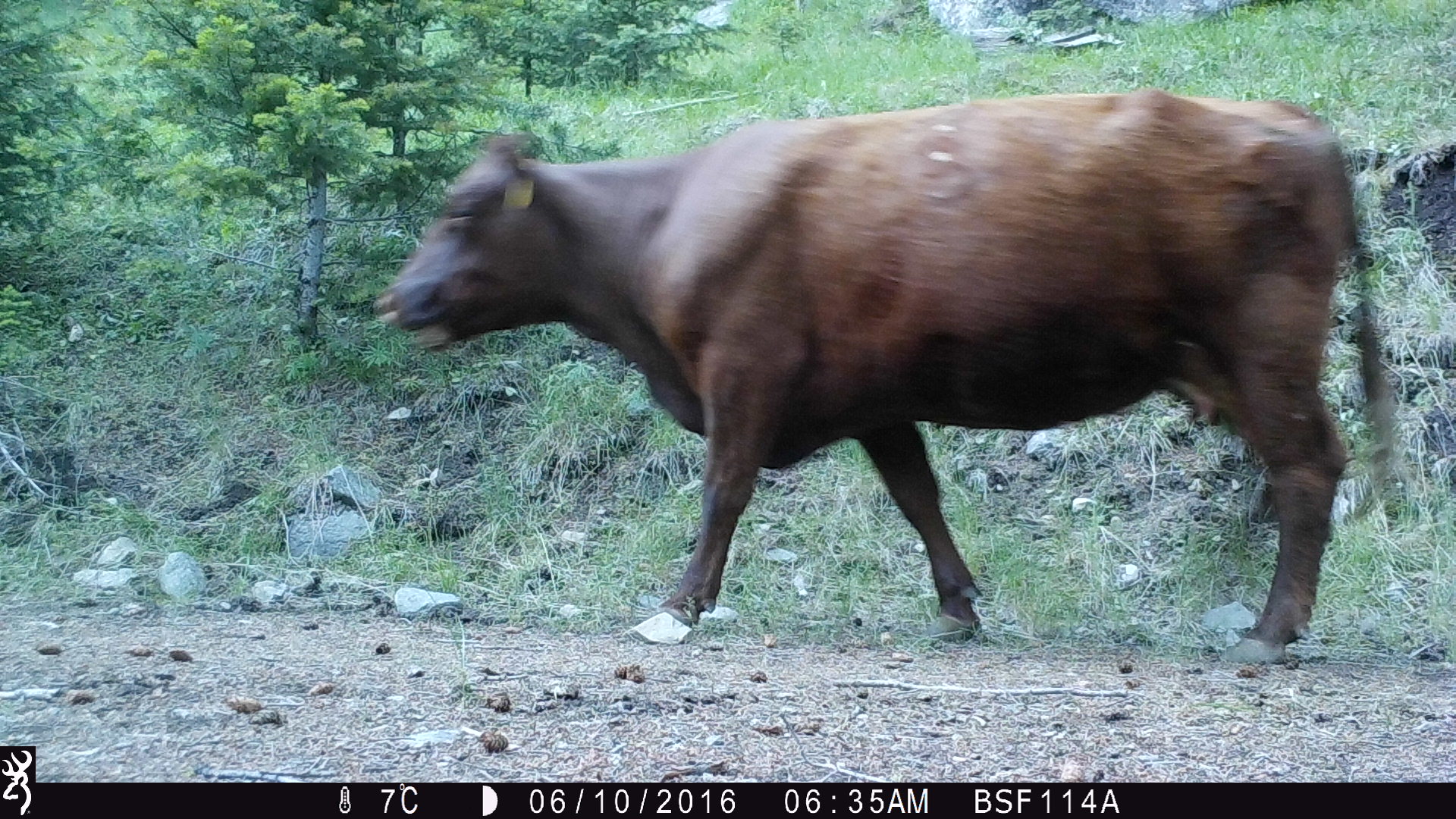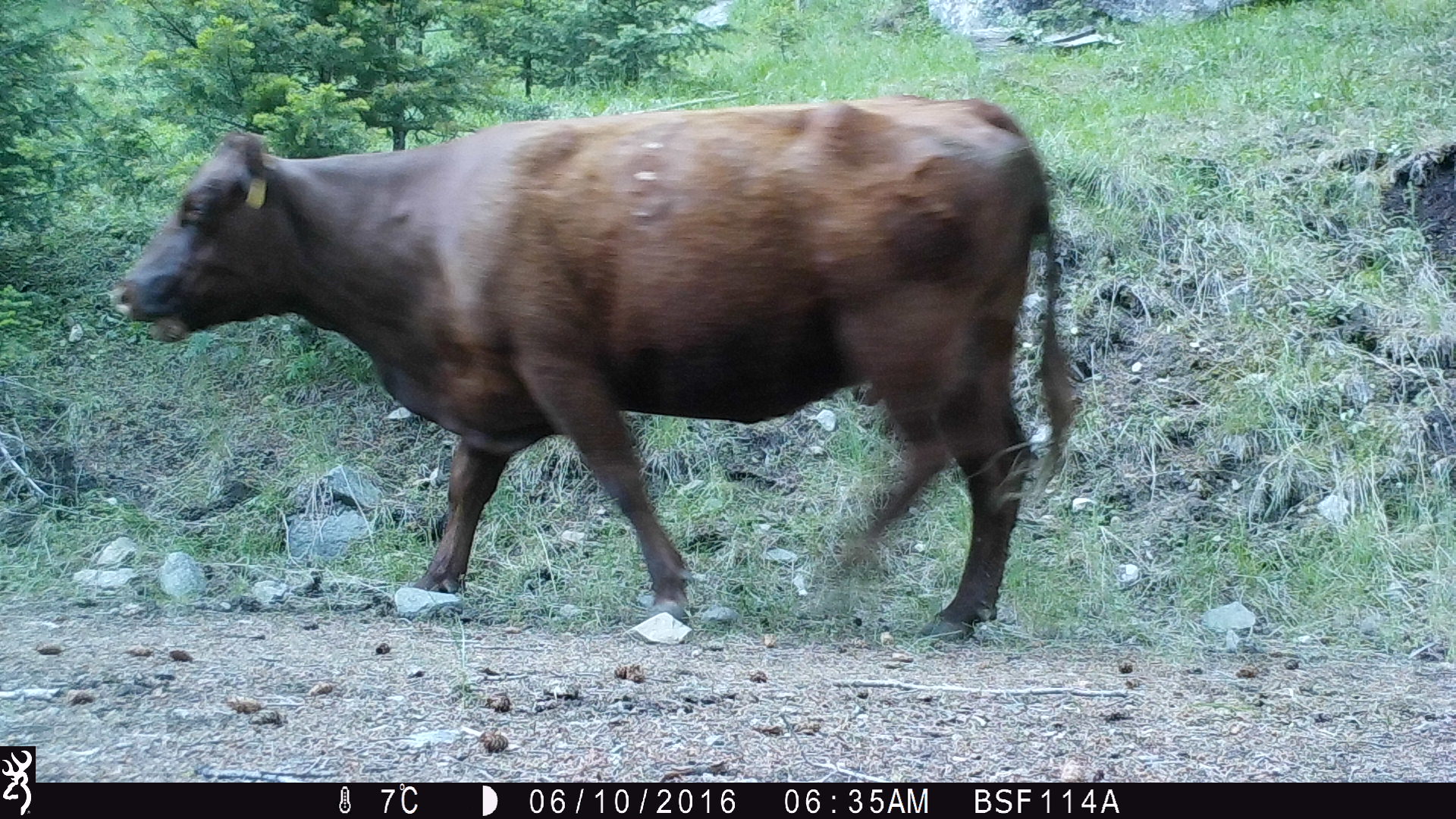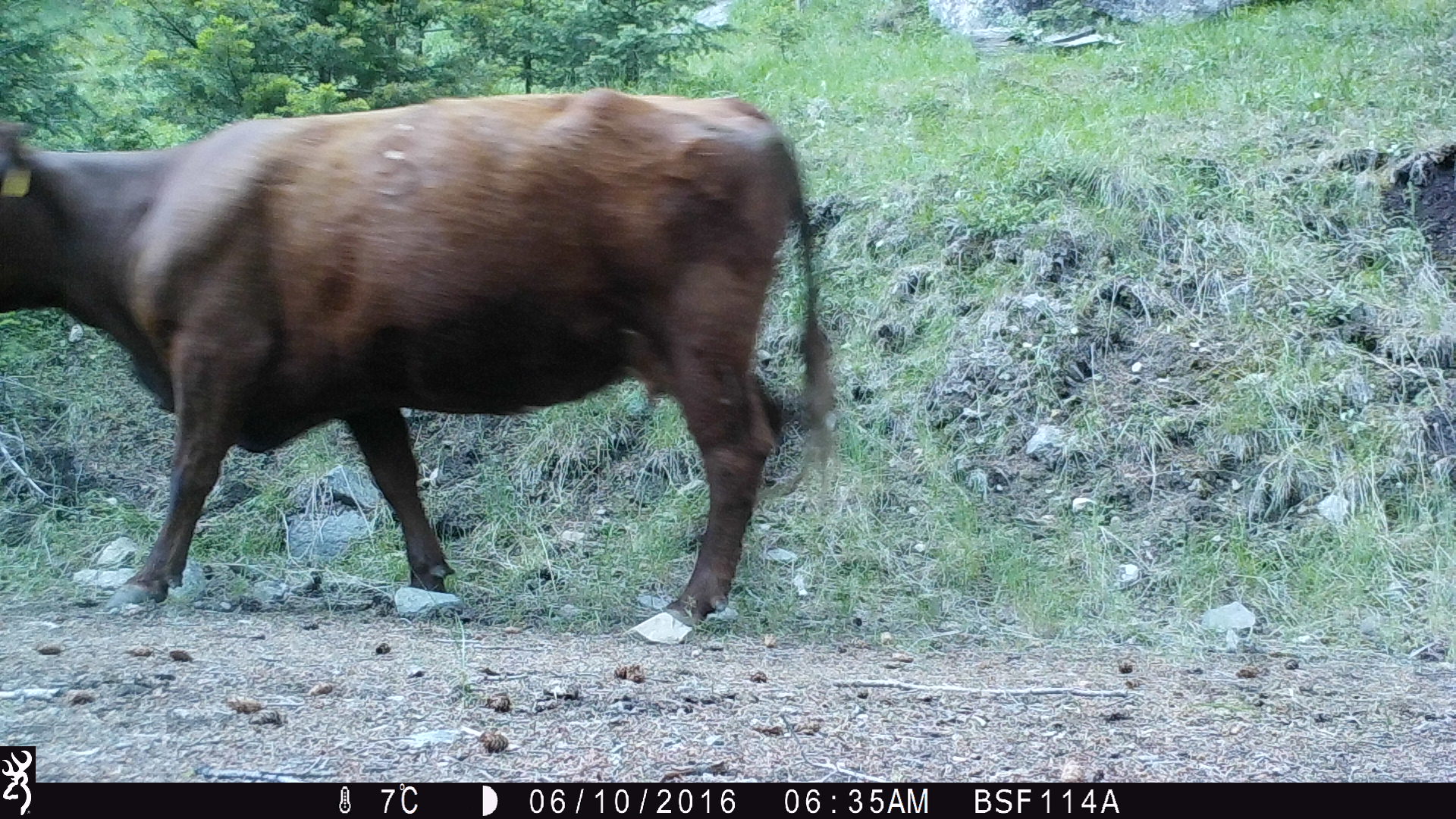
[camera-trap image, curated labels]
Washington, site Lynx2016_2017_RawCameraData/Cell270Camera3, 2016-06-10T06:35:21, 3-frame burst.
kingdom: Animalia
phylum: Chordata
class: Mammalia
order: Artiodactyla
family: Bovidae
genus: Bos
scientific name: Bos taurus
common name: domestic cattle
Domestic cattle (Bos taurus). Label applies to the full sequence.